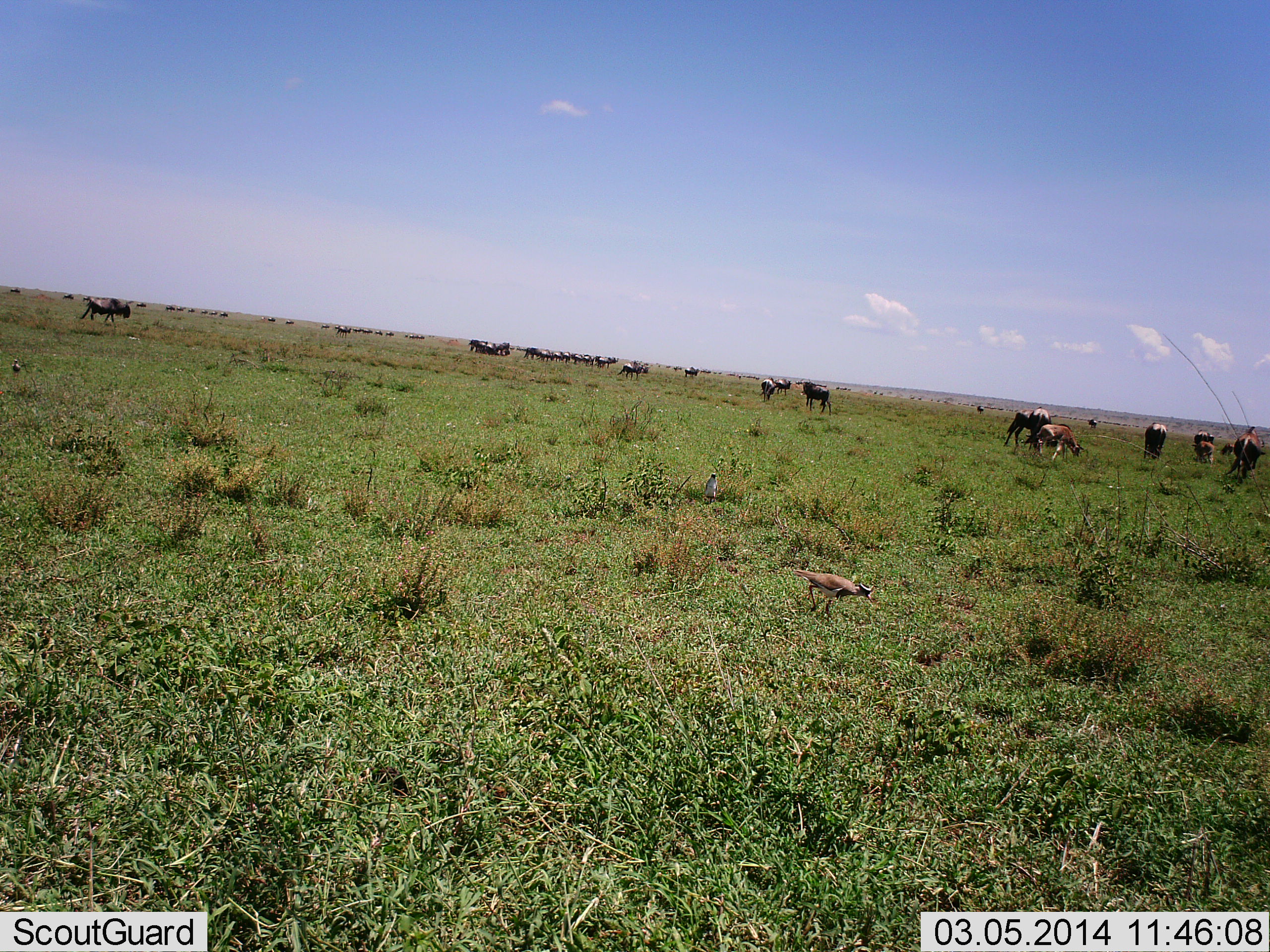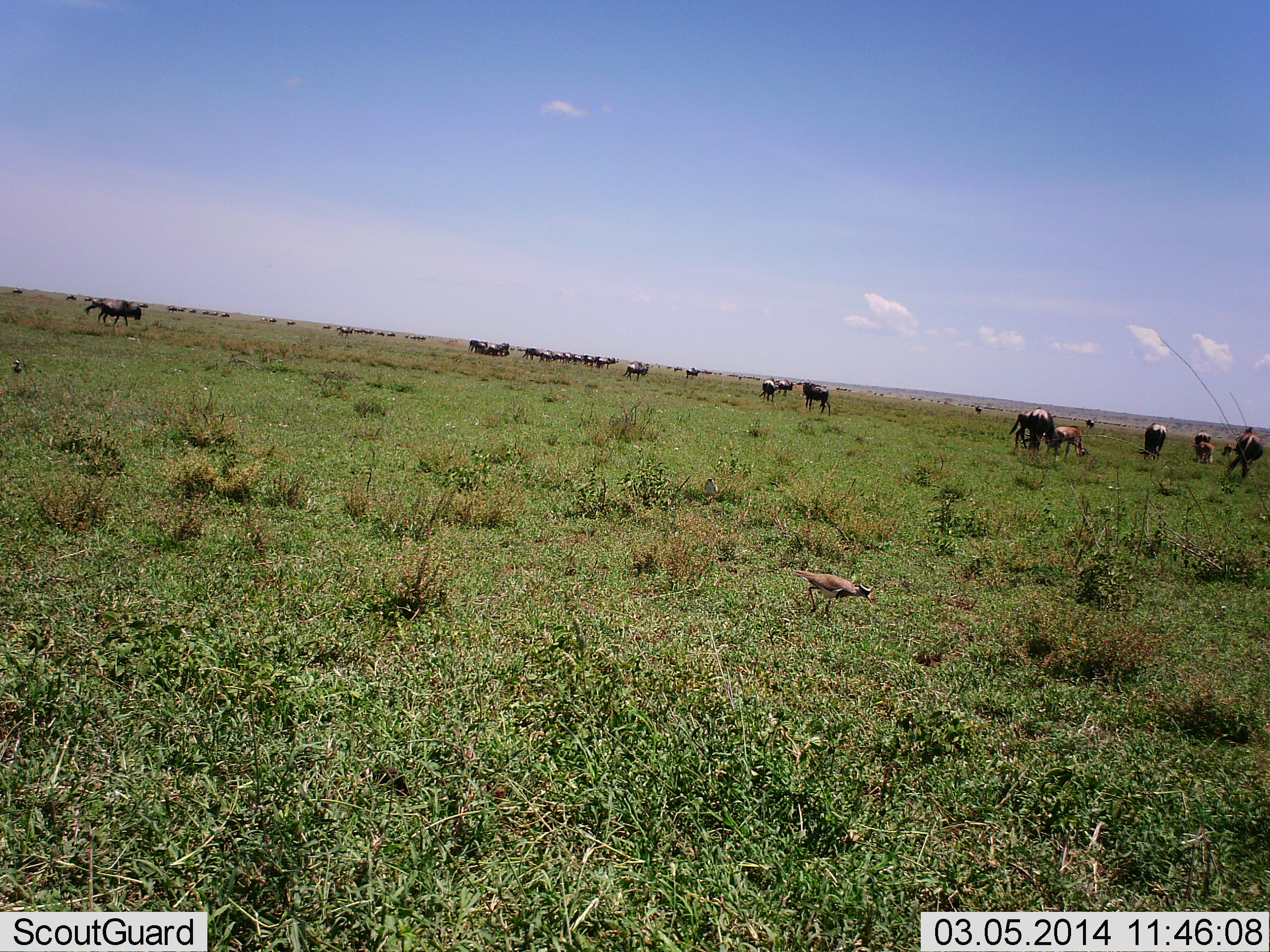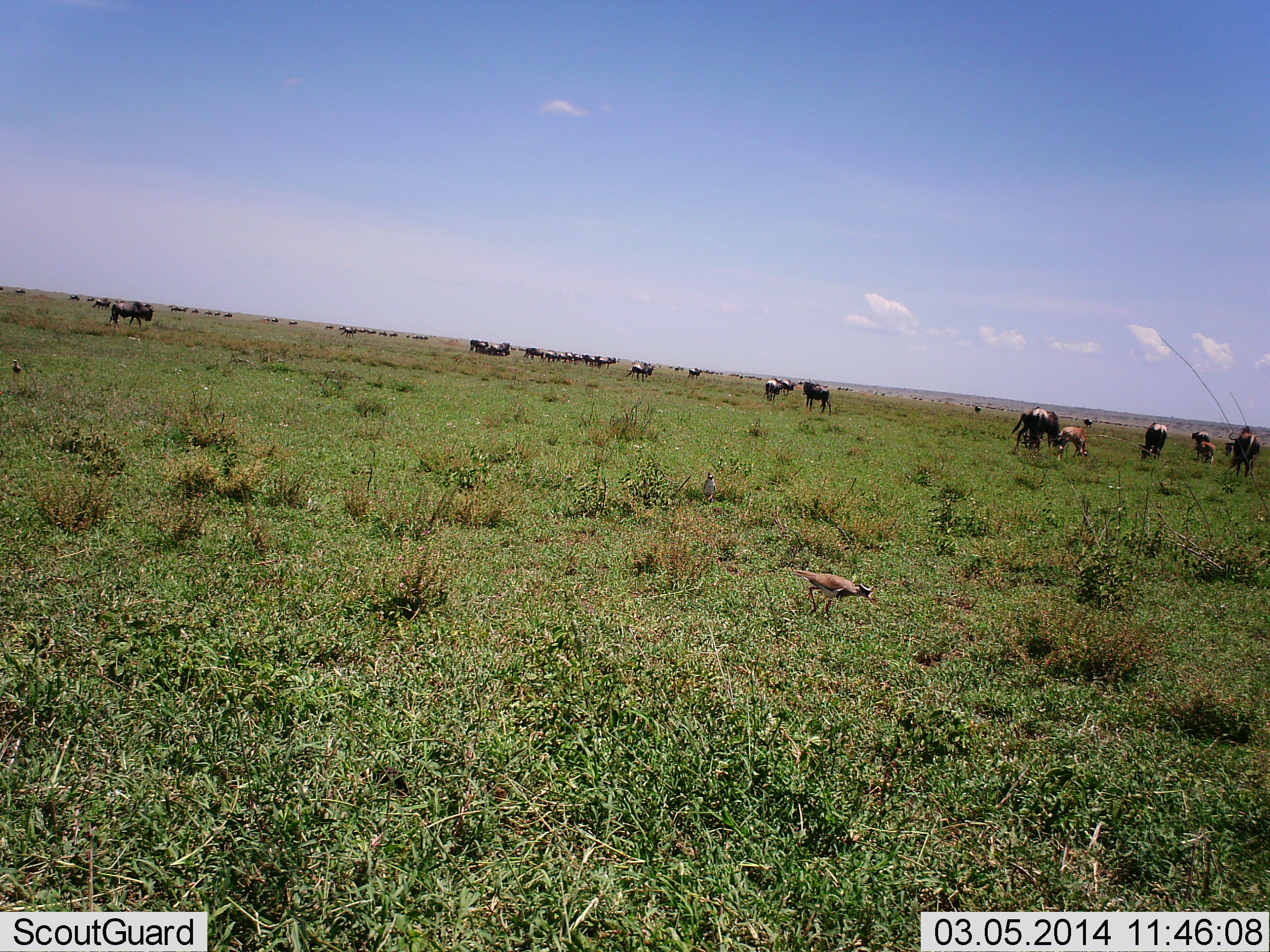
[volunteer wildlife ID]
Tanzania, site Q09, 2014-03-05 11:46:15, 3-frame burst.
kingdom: Animalia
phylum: Chordata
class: Aves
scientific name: Aves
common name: bird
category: otherbird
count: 1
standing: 91%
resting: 0%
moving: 27%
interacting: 0%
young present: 0%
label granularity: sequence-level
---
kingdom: Animalia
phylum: Chordata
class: Mammalia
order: Artiodactyla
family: Bovidae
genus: Connochaetes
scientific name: Connochaetes taurinus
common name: blue wildebeest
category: wildebeest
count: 11-50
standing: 42%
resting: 0%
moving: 58%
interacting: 5%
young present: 32%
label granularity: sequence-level